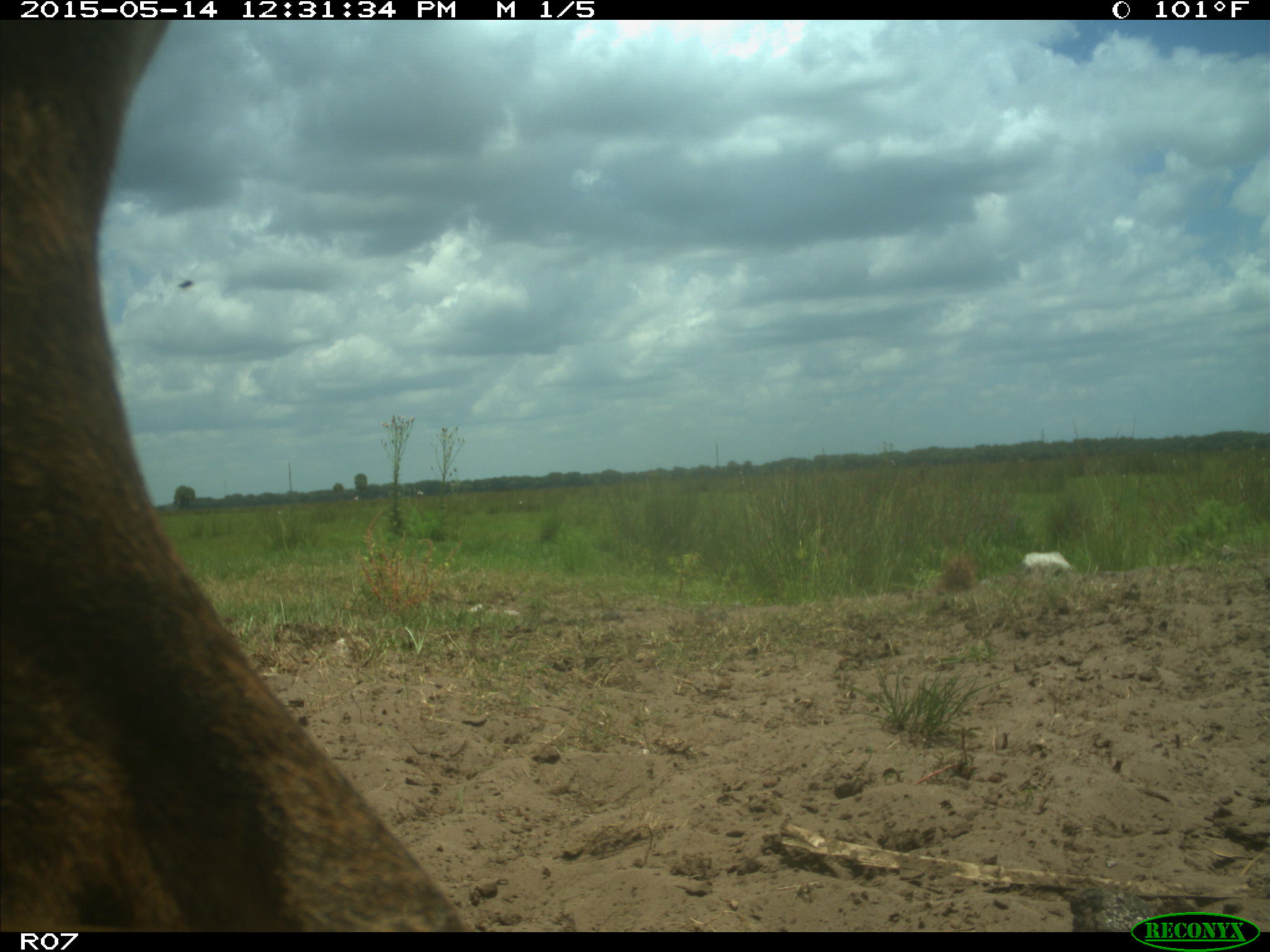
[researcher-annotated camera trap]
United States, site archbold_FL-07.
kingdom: Animalia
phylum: Chordata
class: Mammalia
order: Artiodactyla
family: Bovidae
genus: Bos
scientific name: Bos taurus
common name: domestic cow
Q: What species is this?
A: Bos taurus (domestic cow).